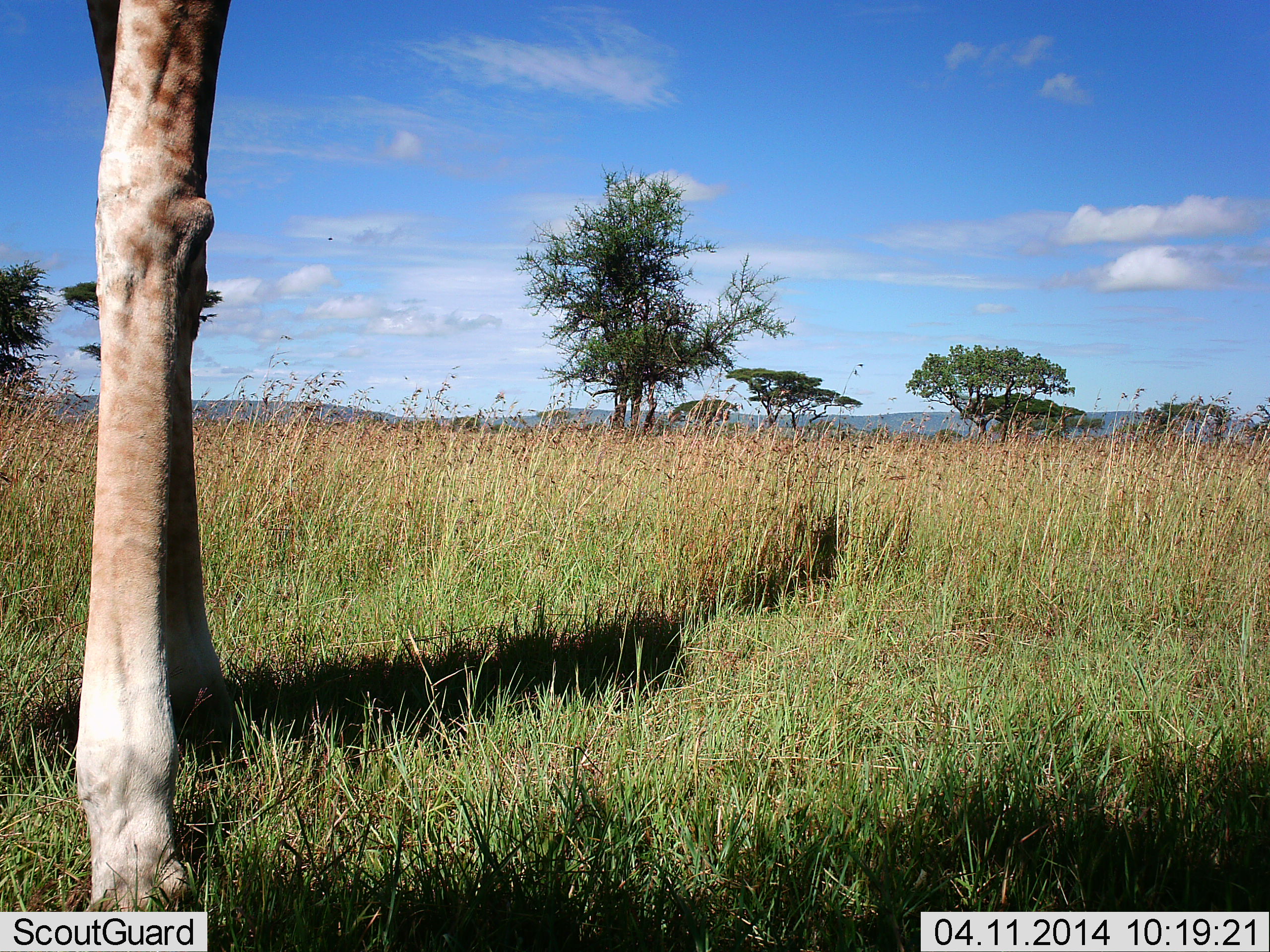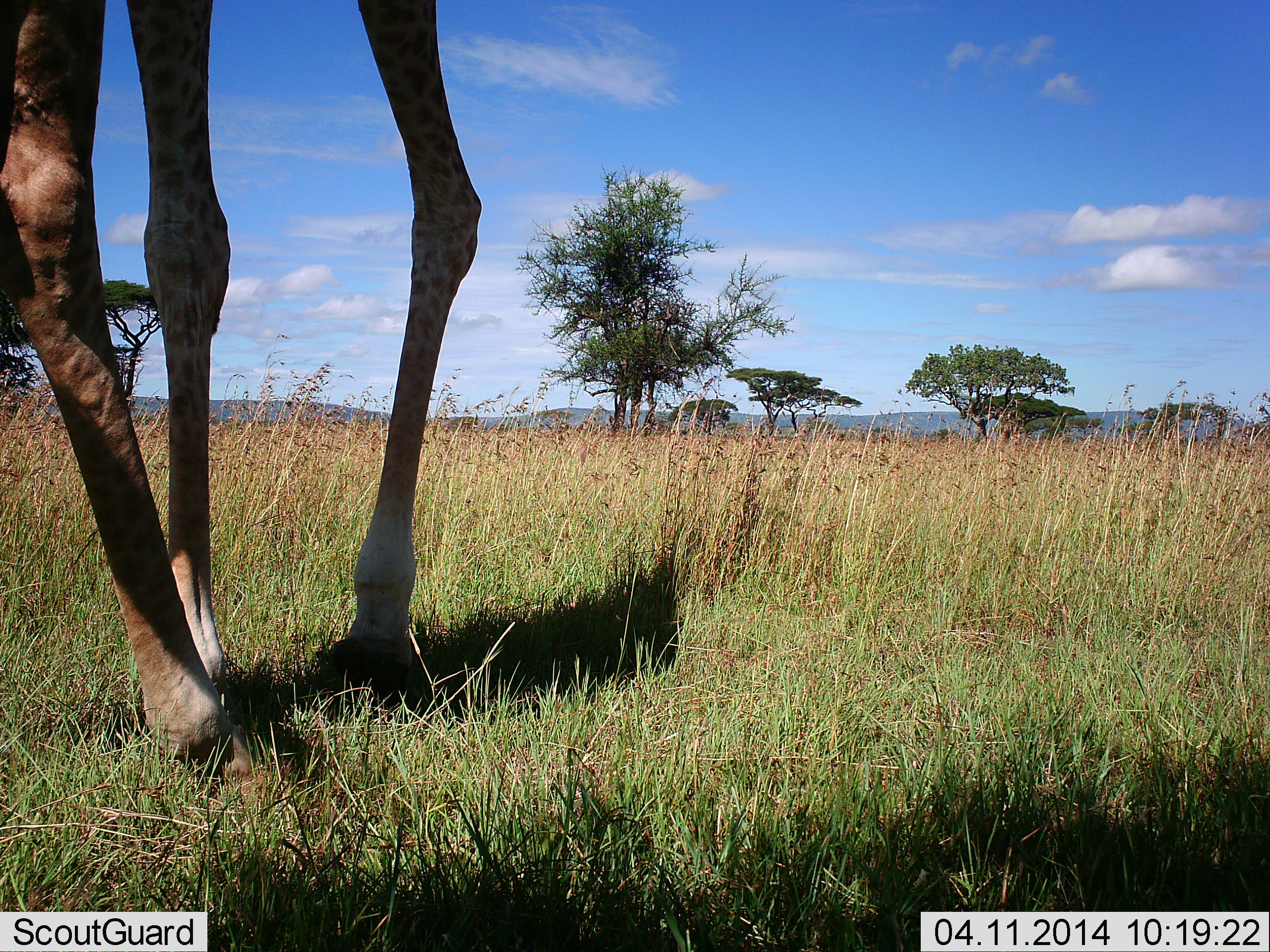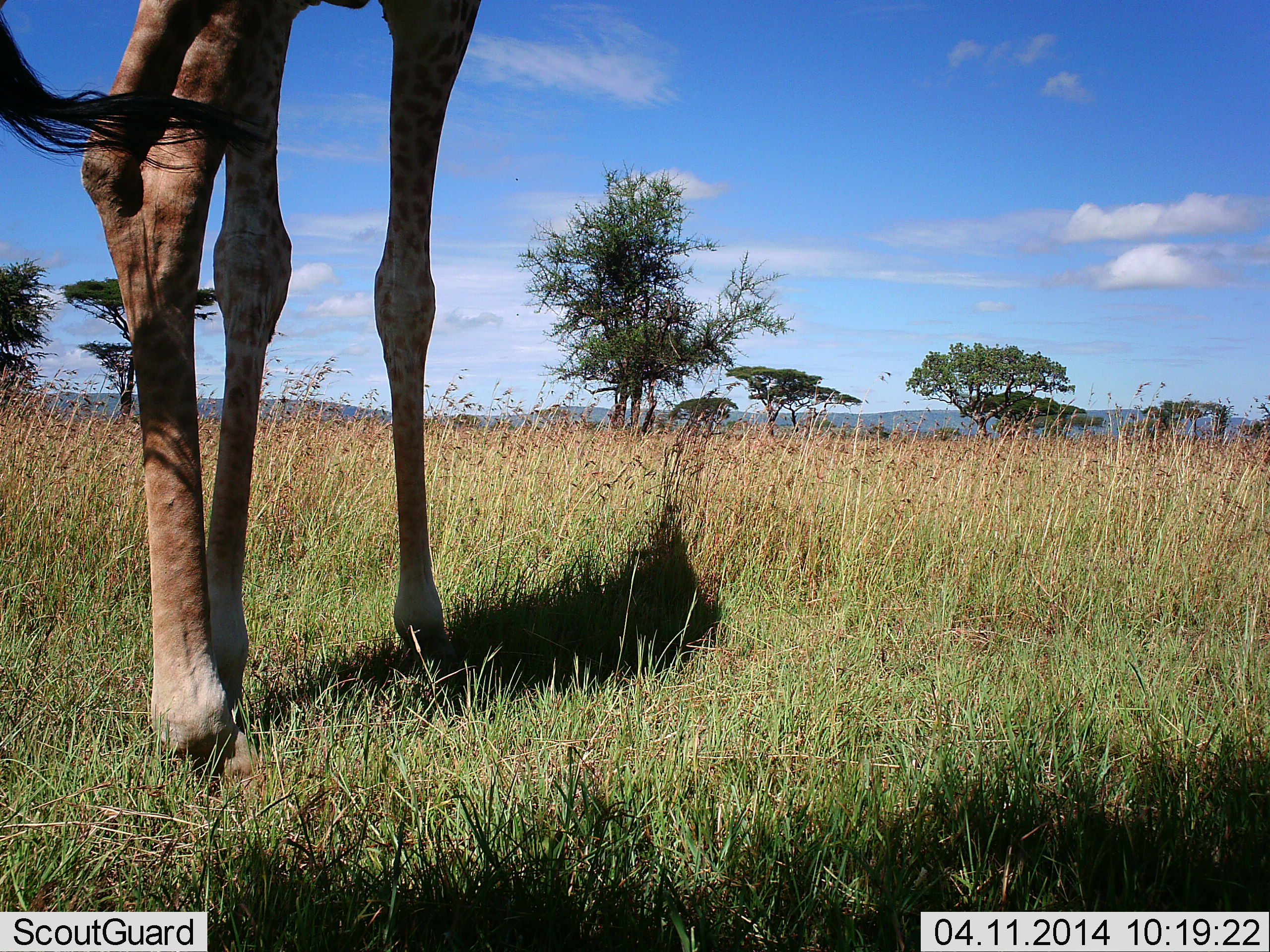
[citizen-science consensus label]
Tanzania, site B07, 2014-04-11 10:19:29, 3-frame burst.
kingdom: Animalia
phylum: Chordata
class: Mammalia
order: Artiodactyla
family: Giraffidae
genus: Giraffa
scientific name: Giraffa camelopardalis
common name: giraffe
Giraffe (Giraffa camelopardalis), count 1. Behavior (volunteer vote fractions): standing 9%, resting 0%, moving 91%, interacting 0%. Young present (vote fraction): 0%. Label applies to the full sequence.